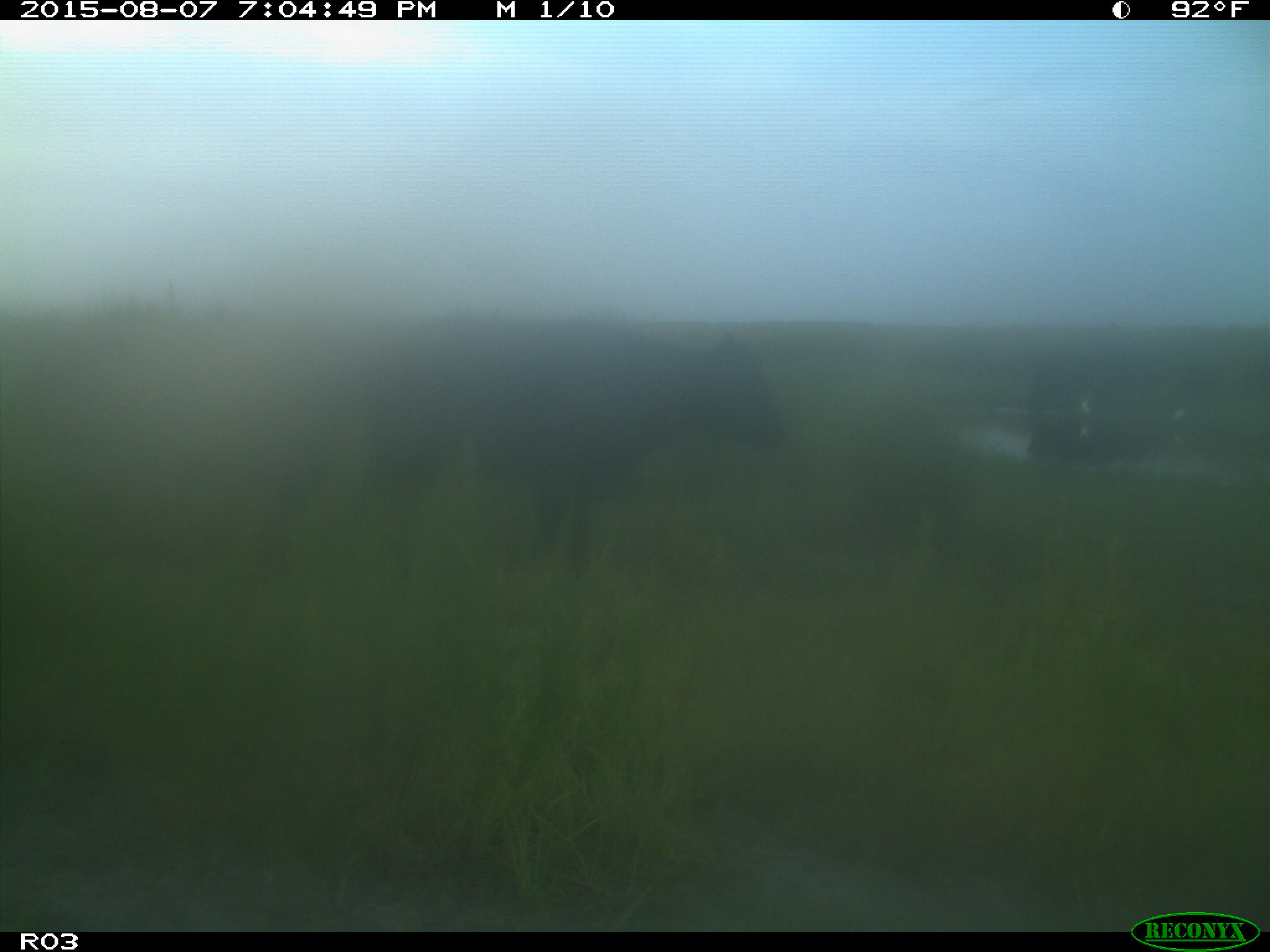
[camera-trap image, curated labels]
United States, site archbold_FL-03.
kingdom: Animalia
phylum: Chordata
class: Mammalia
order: Artiodactyla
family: Bovidae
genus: Bos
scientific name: Bos taurus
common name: domestic cow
Bos taurus (domestic cow).